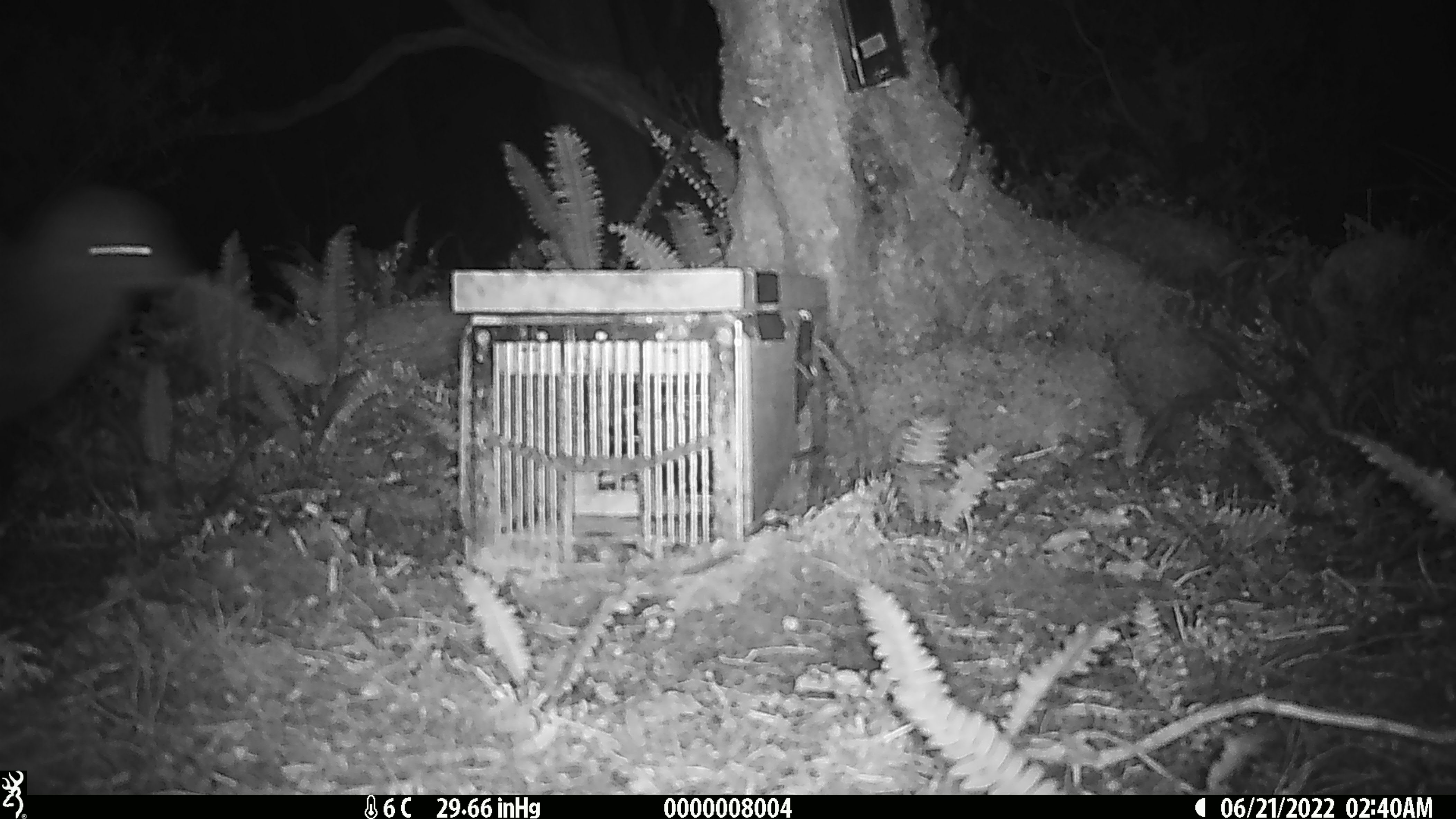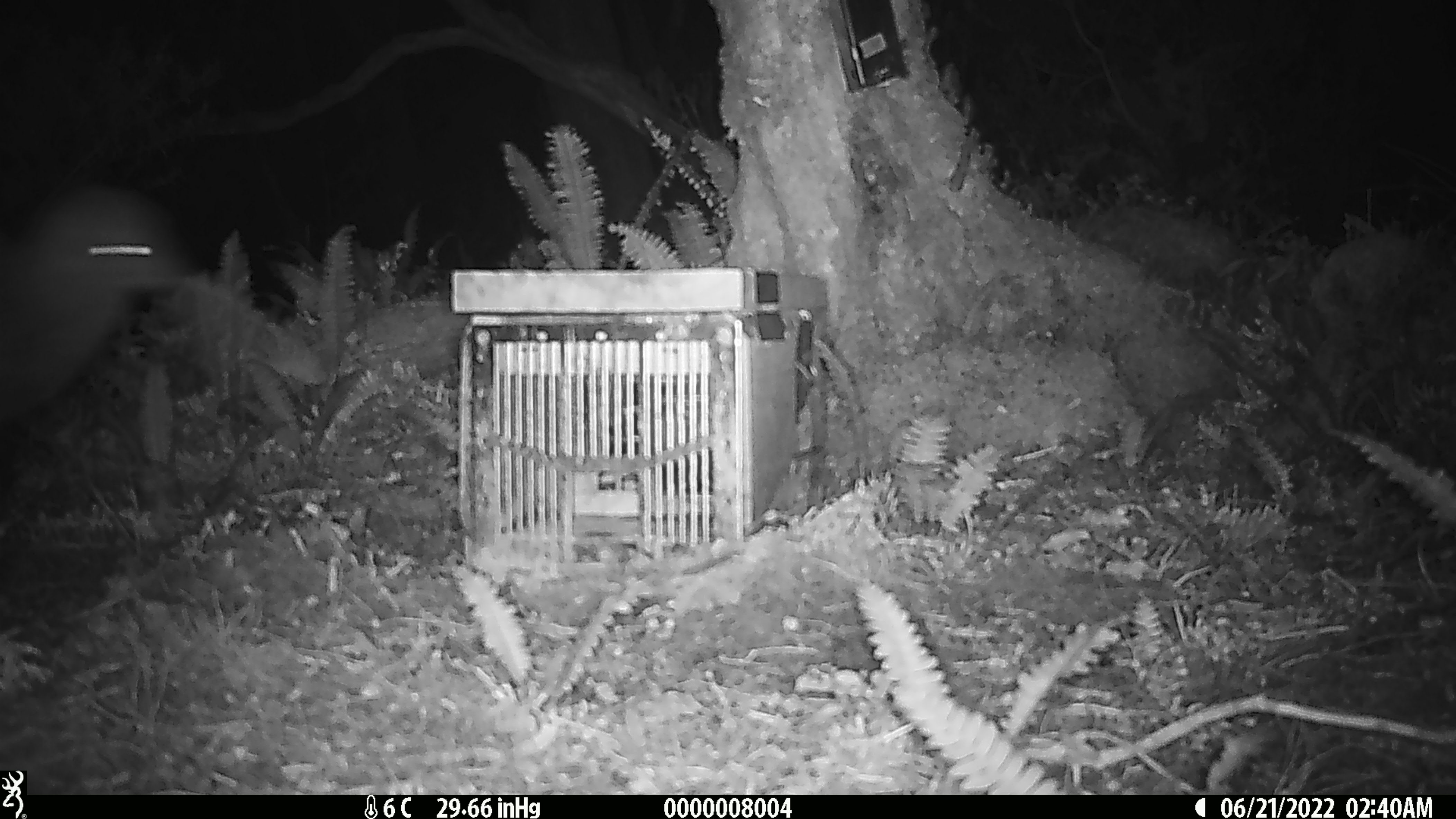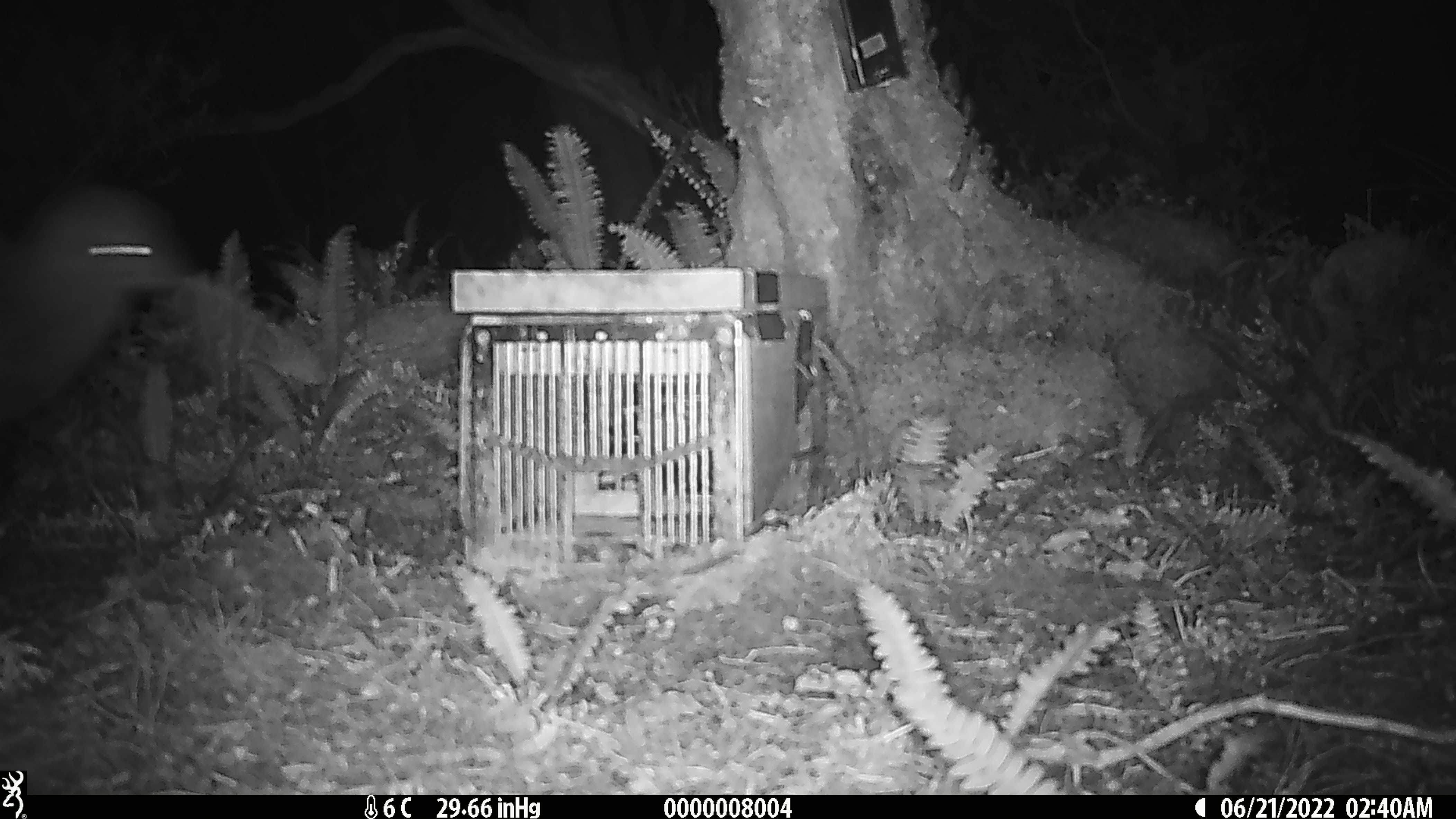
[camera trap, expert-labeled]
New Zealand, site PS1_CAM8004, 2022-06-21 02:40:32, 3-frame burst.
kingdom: Animalia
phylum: Chordata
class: Aves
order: Apterygiformes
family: Apterygidae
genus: Apteryx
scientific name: Apteryx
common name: kiwi